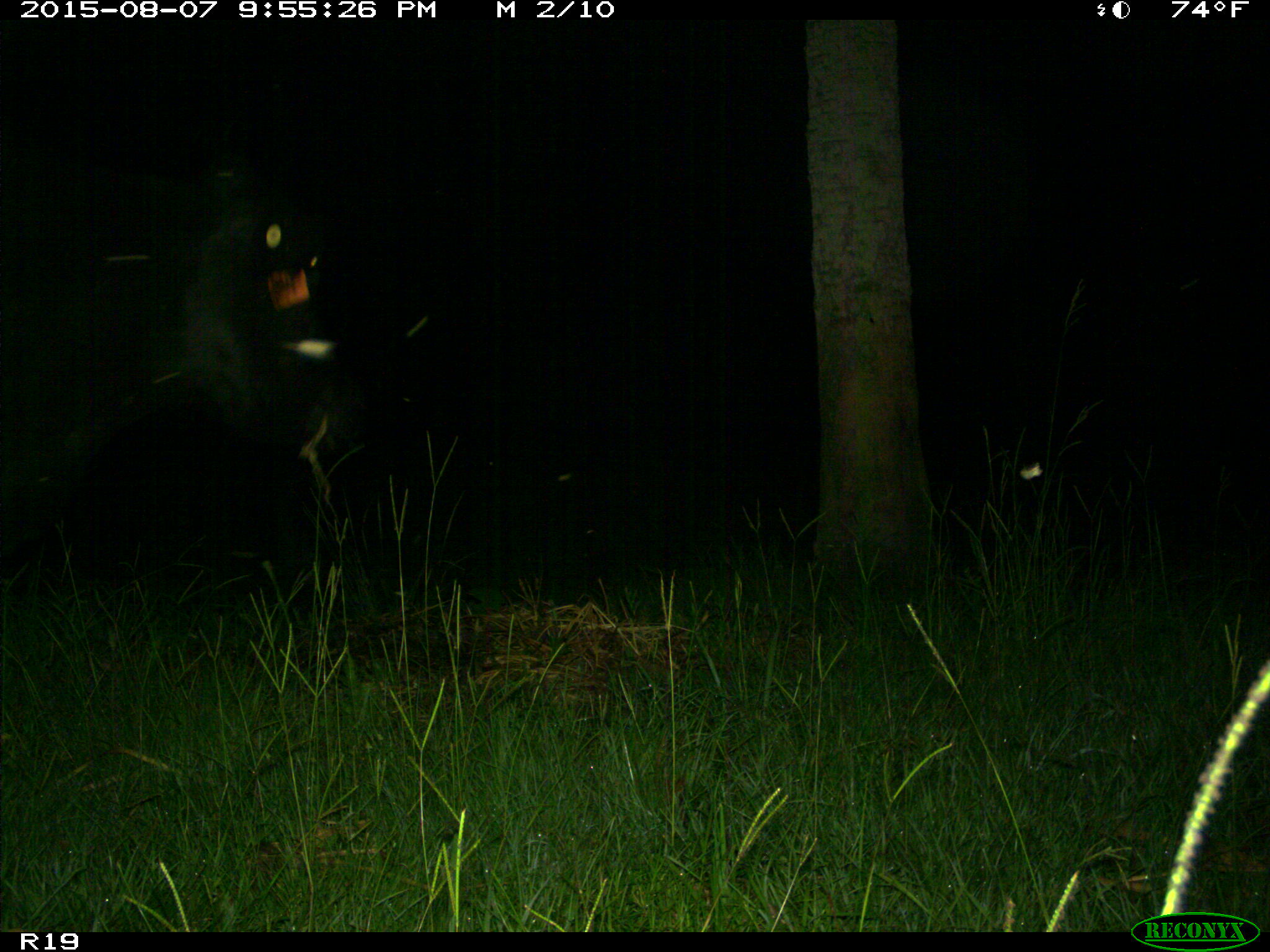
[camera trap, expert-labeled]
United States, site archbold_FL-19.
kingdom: Animalia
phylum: Chordata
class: Mammalia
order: Artiodactyla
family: Bovidae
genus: Bos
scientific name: Bos taurus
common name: domestic cow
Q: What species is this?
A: Bos taurus (domestic cow).